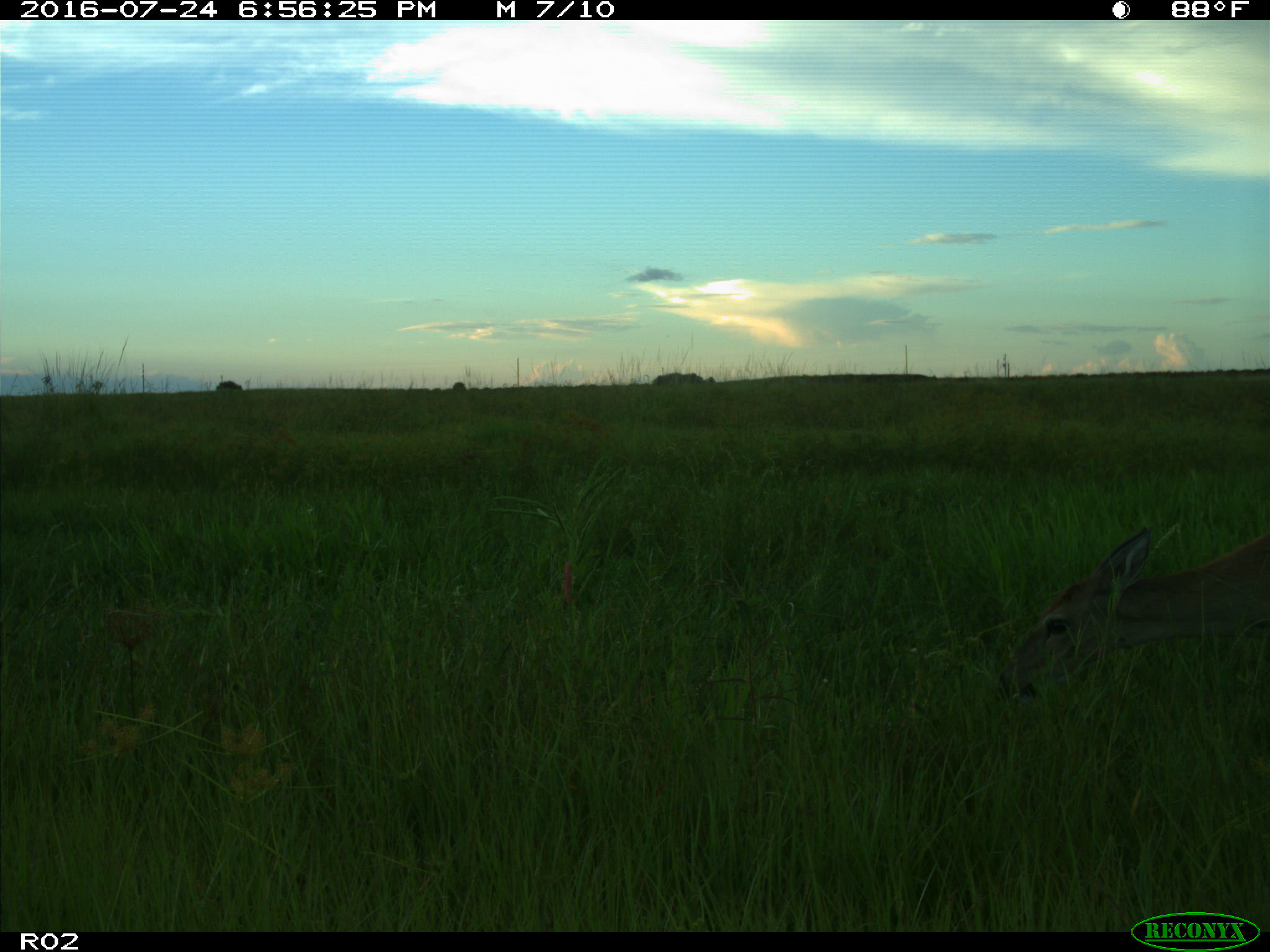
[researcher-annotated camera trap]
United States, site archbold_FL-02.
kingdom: Animalia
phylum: Chordata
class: Mammalia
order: Artiodactyla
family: Cervidae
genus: Odocoileus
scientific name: Odocoileus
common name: deer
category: unidentified deer